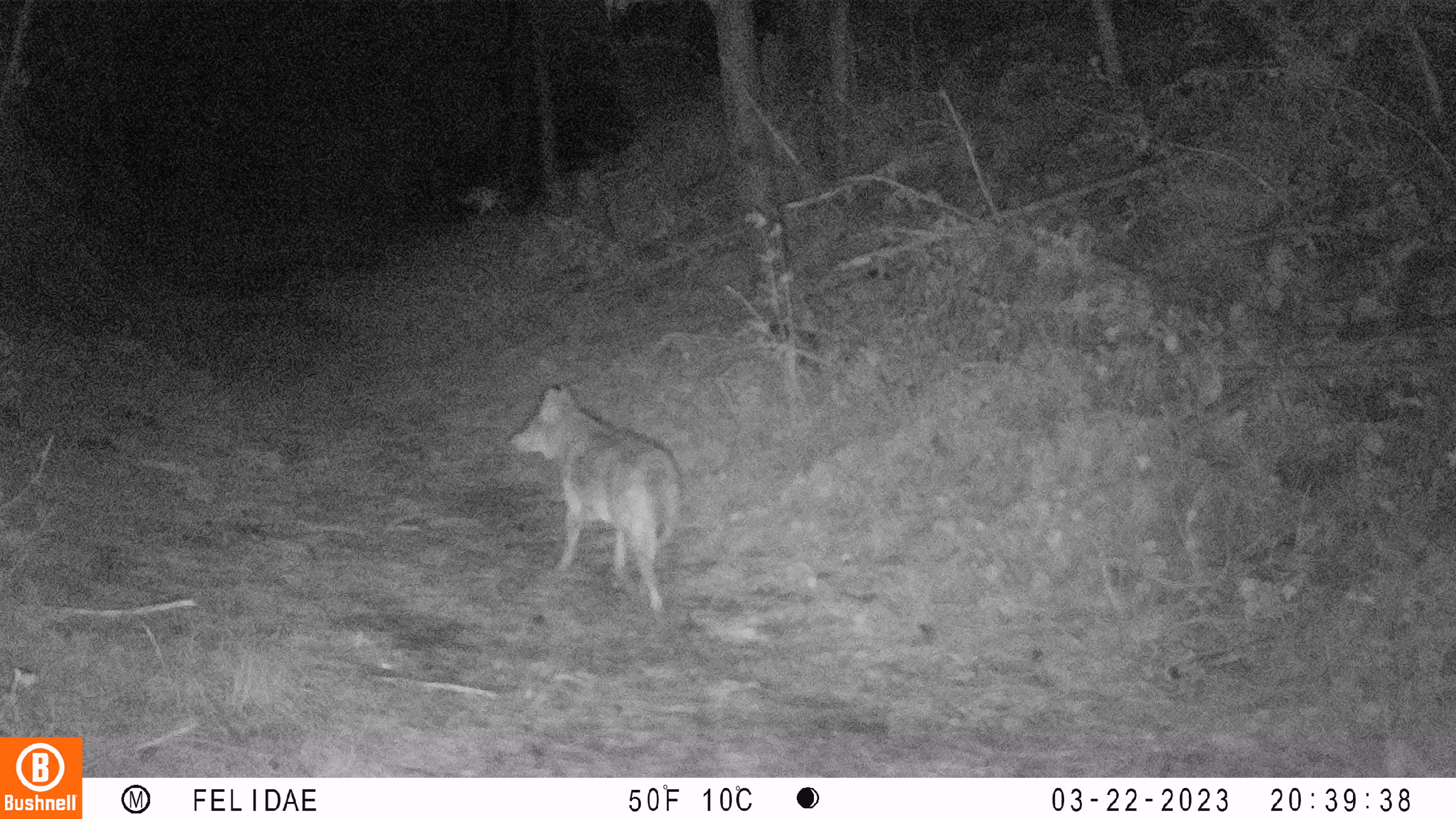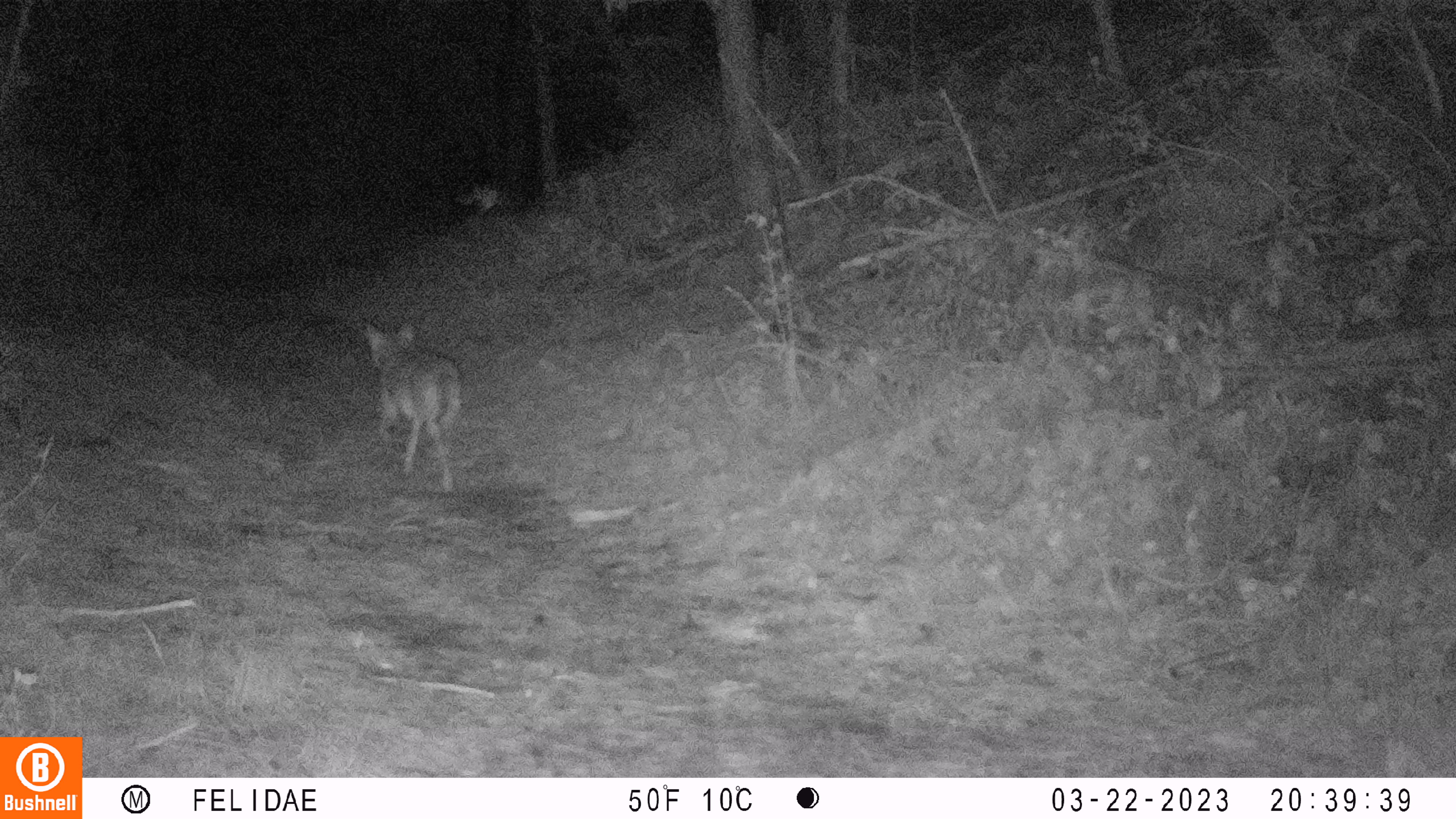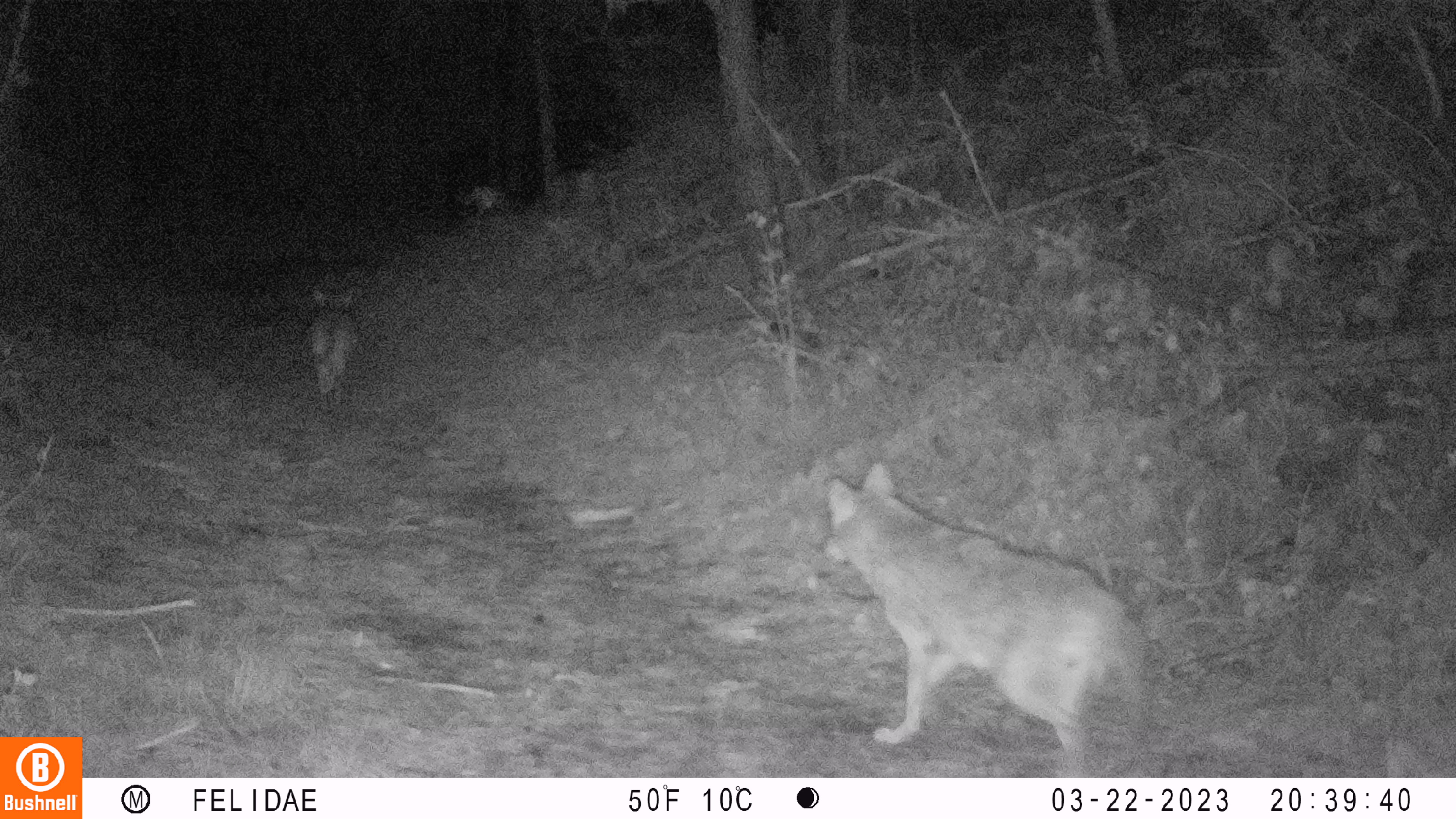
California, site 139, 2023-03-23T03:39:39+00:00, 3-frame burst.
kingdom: Animalia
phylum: Chordata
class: Mammalia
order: Carnivora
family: Canidae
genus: Canis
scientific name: Canis latrans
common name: coyote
Coyote (Canis latrans).